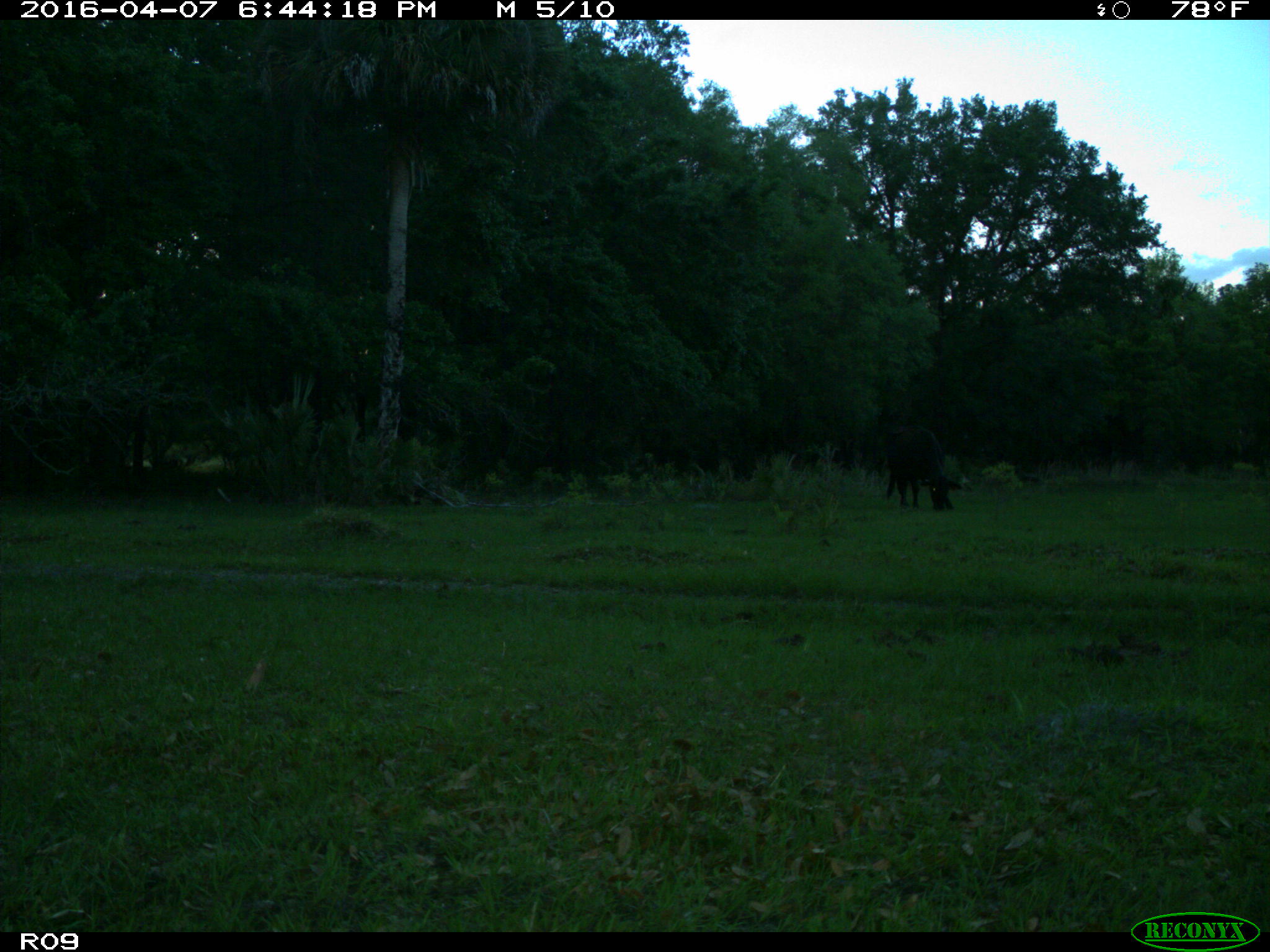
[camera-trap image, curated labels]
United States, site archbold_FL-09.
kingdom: Animalia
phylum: Chordata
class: Mammalia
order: Artiodactyla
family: Bovidae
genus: Bos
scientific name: Bos taurus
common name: domestic cow